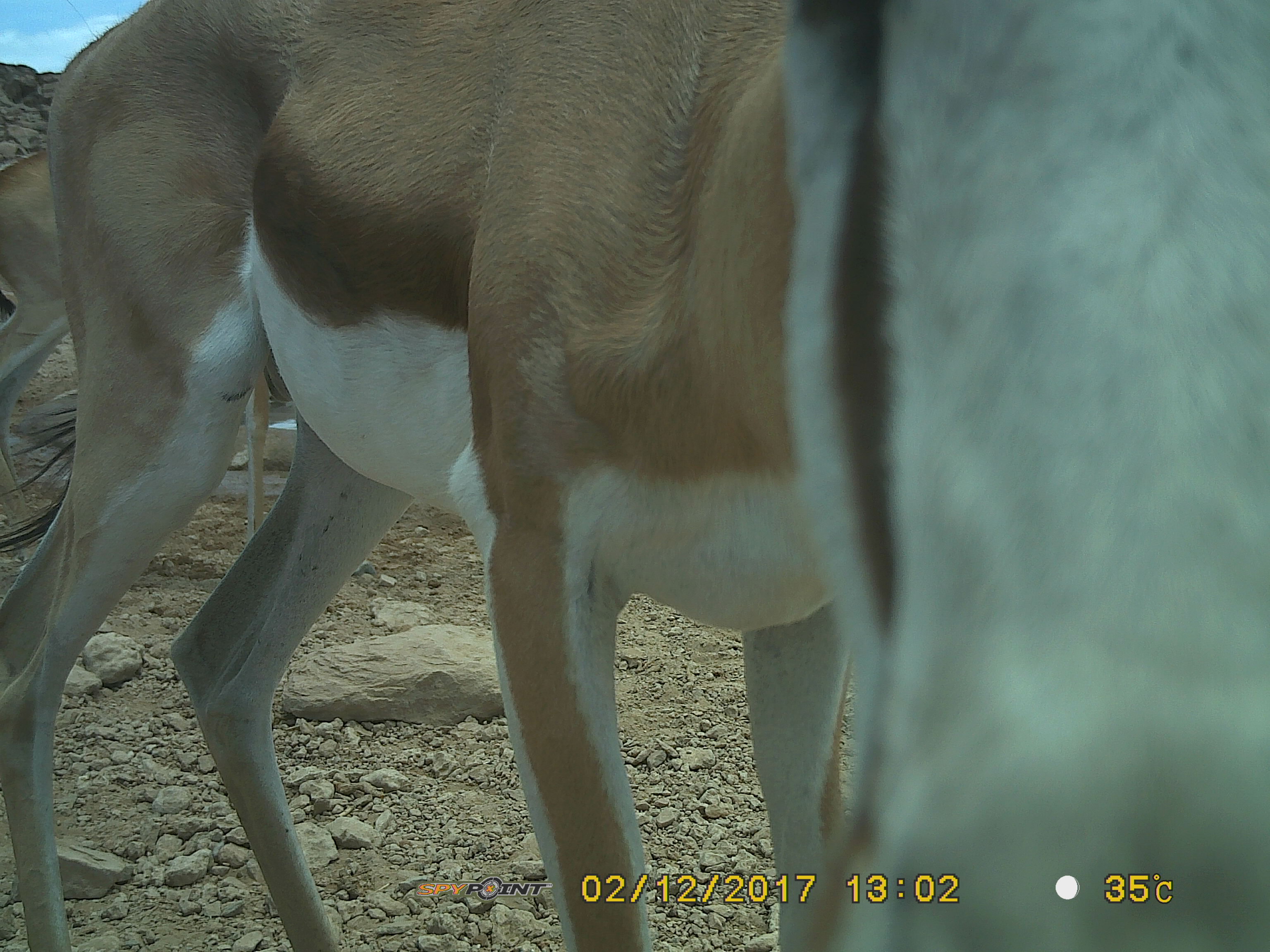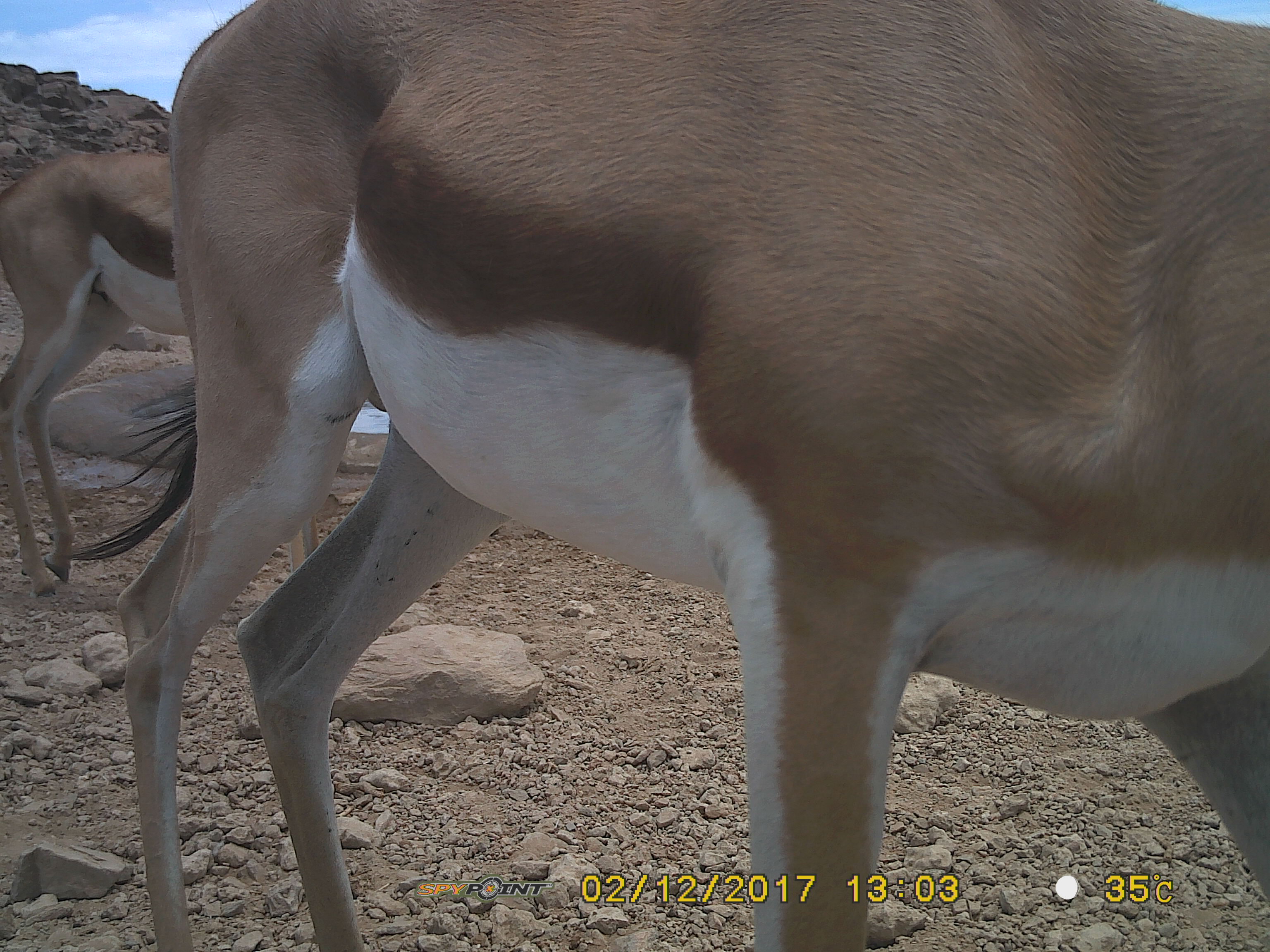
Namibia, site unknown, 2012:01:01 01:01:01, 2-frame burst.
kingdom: Animalia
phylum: Chordata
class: Mammalia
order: Artiodactyla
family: Bovidae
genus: Antidorcas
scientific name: Antidorcas marsupialis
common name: springbok